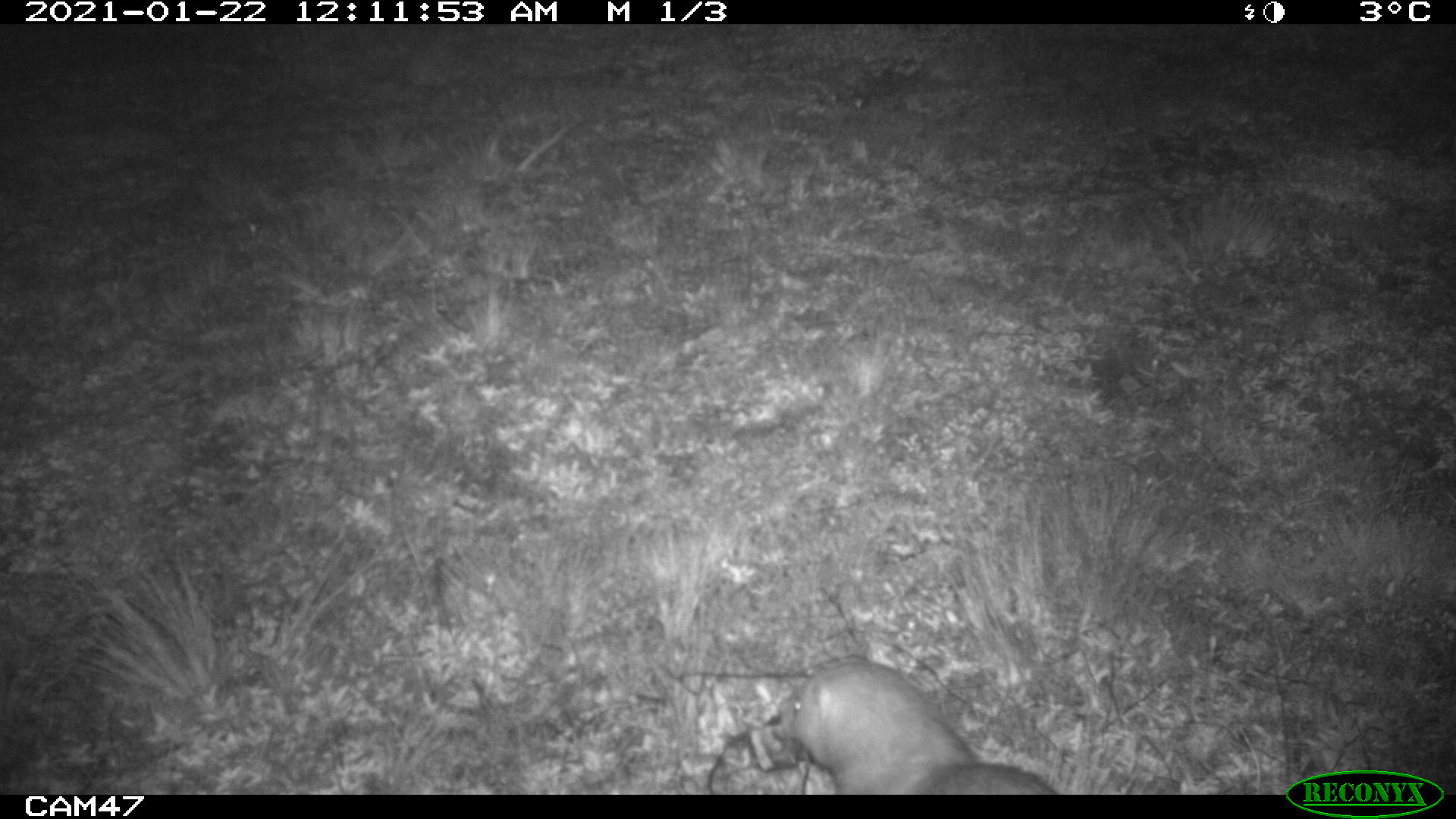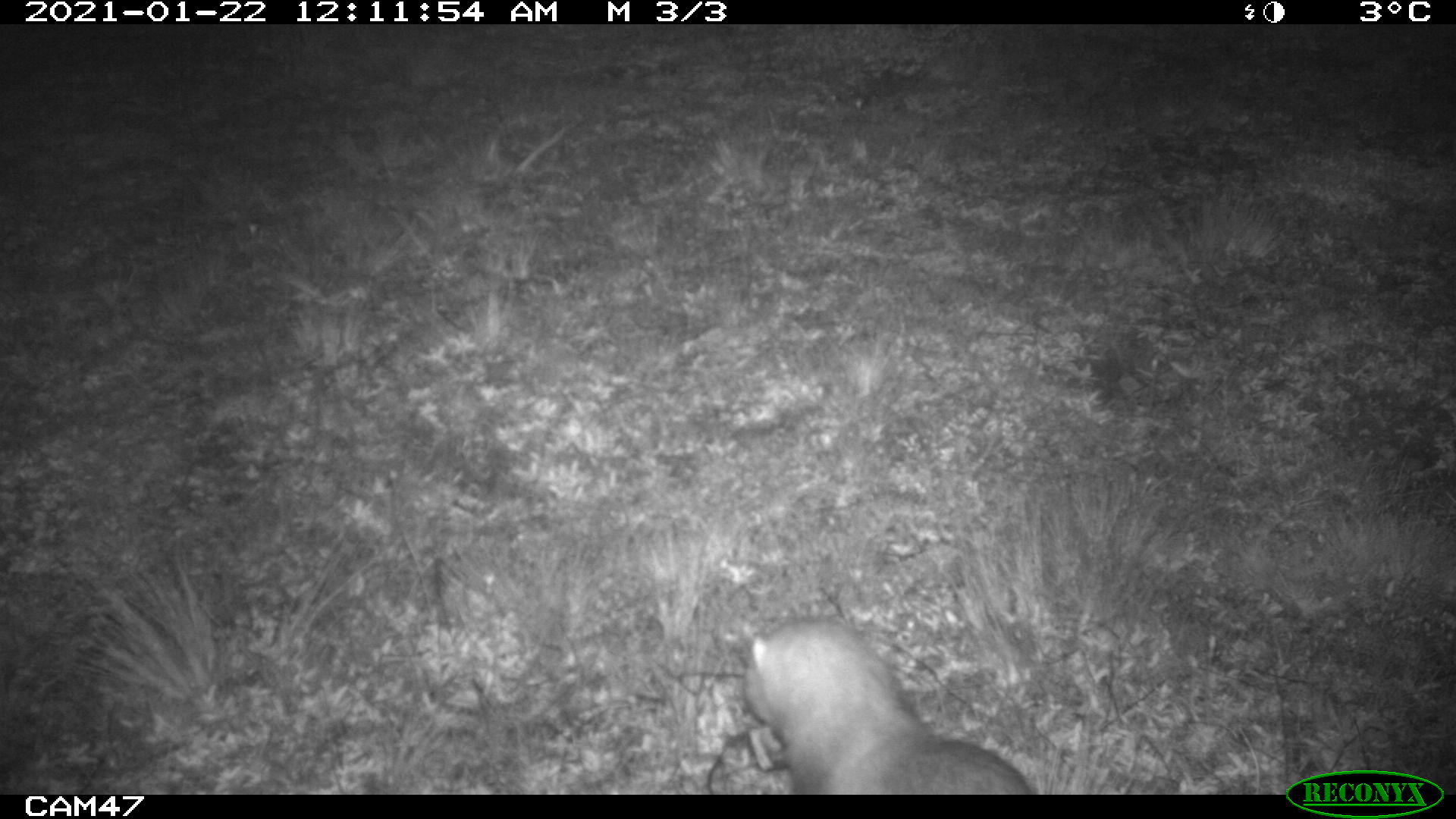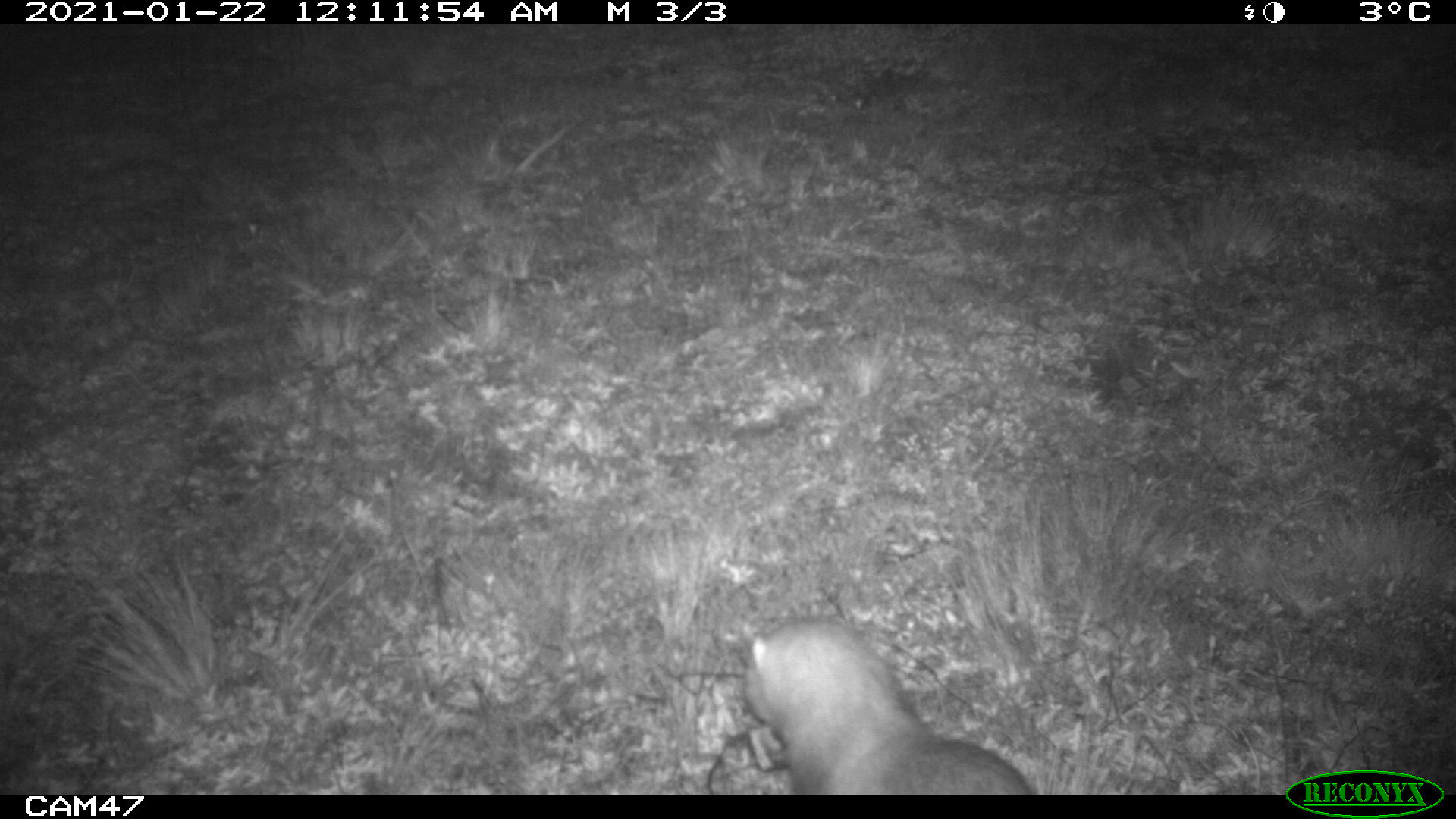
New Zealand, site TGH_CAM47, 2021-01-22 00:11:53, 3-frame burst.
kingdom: Animalia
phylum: Chordata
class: Mammalia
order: Carnivora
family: Mustelidae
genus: Mustela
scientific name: Mustela furo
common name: ferret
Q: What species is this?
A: Ferret (Mustela furo).